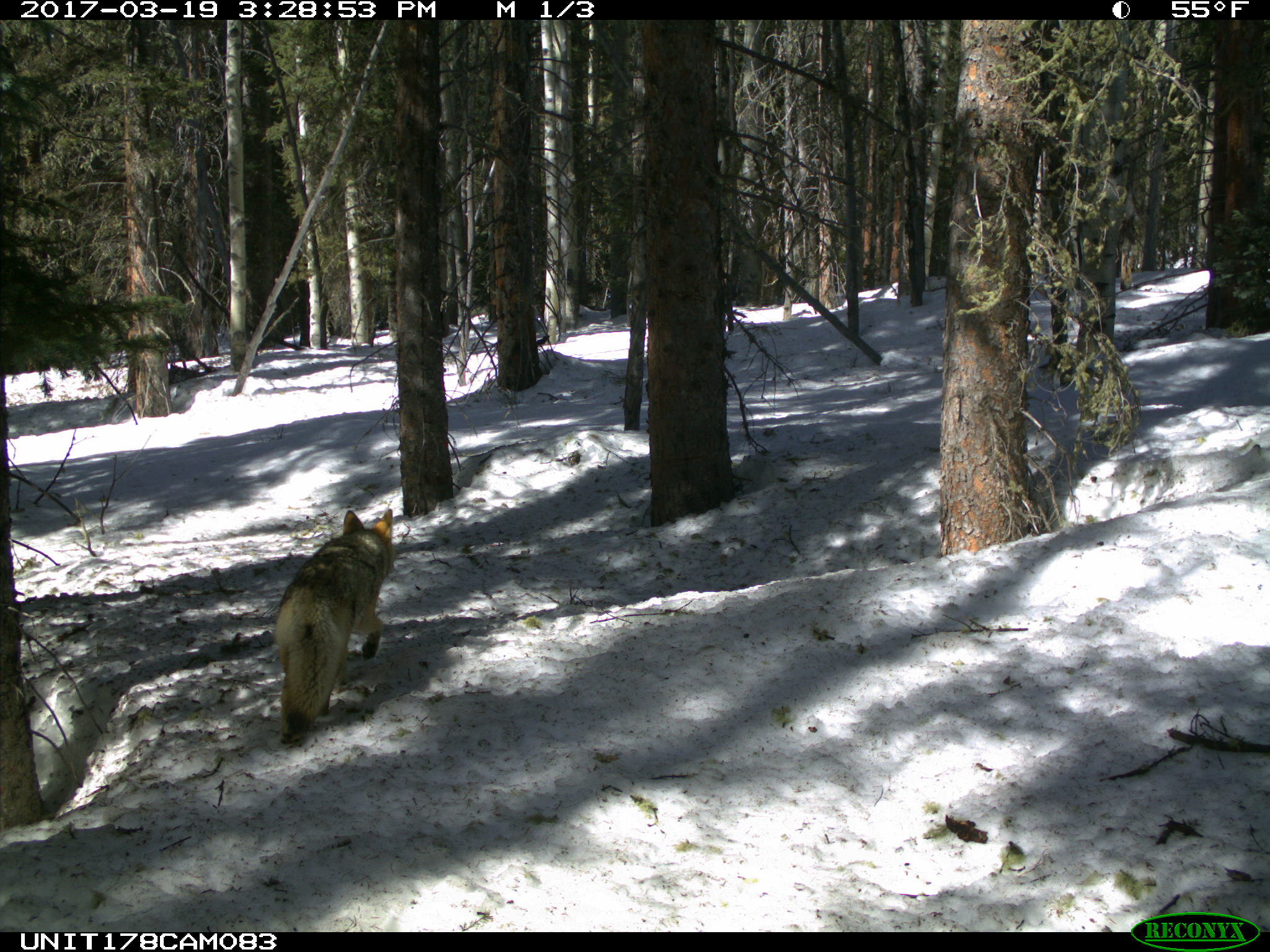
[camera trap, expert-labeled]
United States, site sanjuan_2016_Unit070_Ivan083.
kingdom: Animalia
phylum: Chordata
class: Mammalia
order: Carnivora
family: Canidae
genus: Canis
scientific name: Canis latrans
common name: coyote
Canis latrans (coyote).